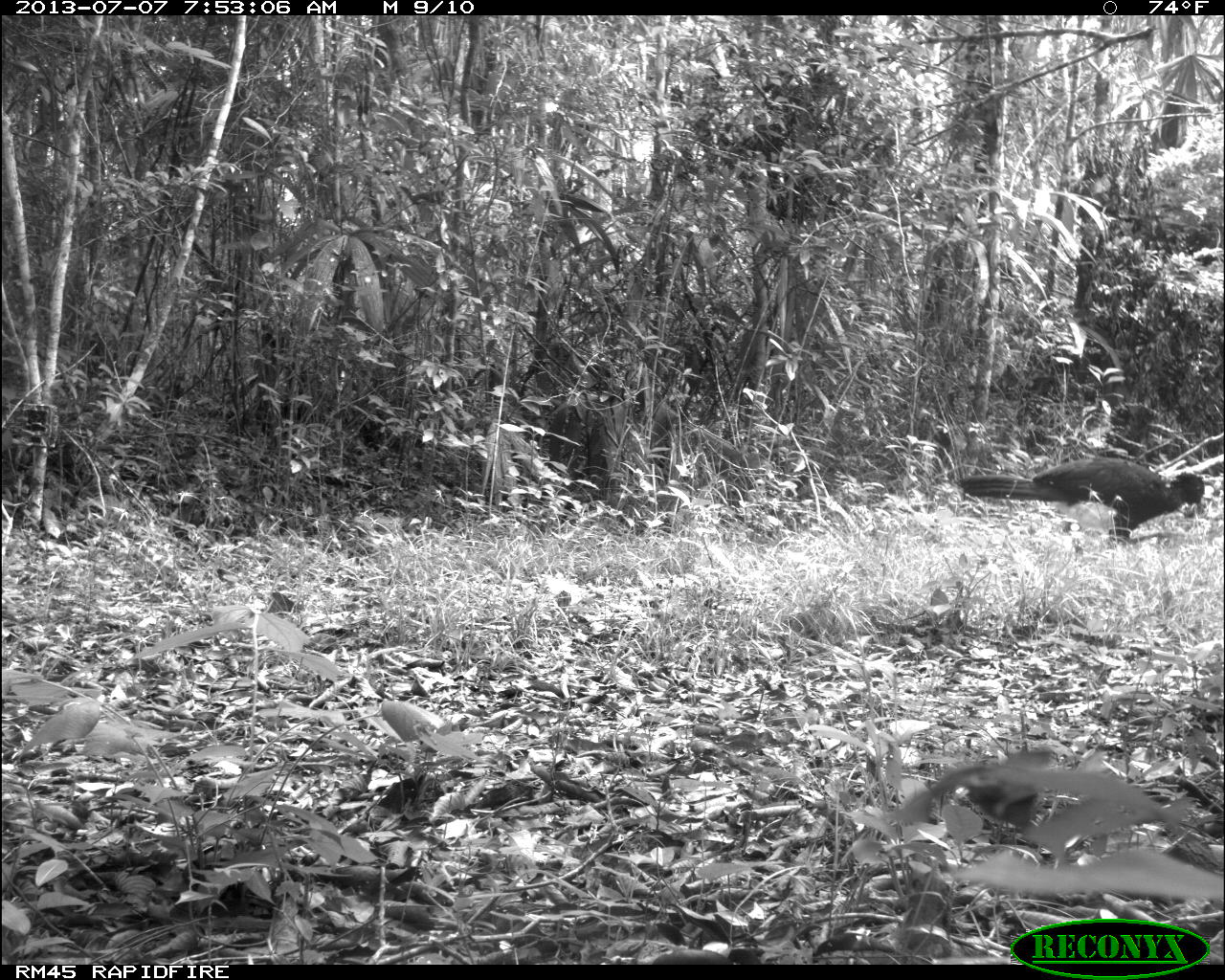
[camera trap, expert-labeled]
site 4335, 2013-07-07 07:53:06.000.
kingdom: Animalia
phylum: Chordata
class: Aves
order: Galliformes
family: Cracidae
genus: Crax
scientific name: Crax rubra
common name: great curassow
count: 1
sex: male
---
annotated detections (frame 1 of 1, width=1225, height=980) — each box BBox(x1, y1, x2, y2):
crax rubra: BBox(955, 456, 1208, 546); BBox(965, 748, 1053, 846)